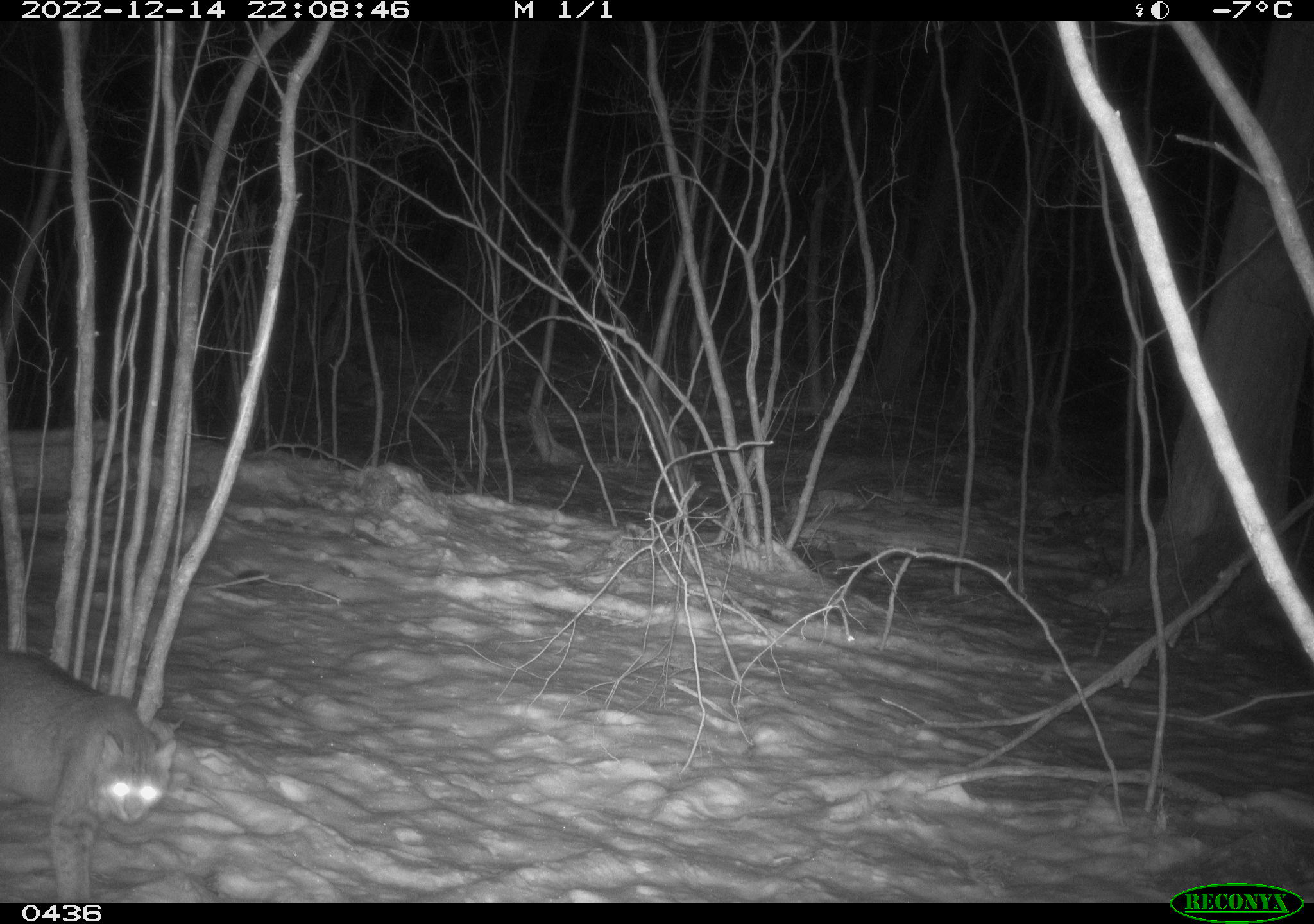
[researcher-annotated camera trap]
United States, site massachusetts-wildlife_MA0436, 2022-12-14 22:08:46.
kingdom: Animalia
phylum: Chordata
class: Mammalia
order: Carnivora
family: Felidae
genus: Lynx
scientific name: Lynx rufus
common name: bobcat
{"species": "bobcat (Lynx rufus)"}